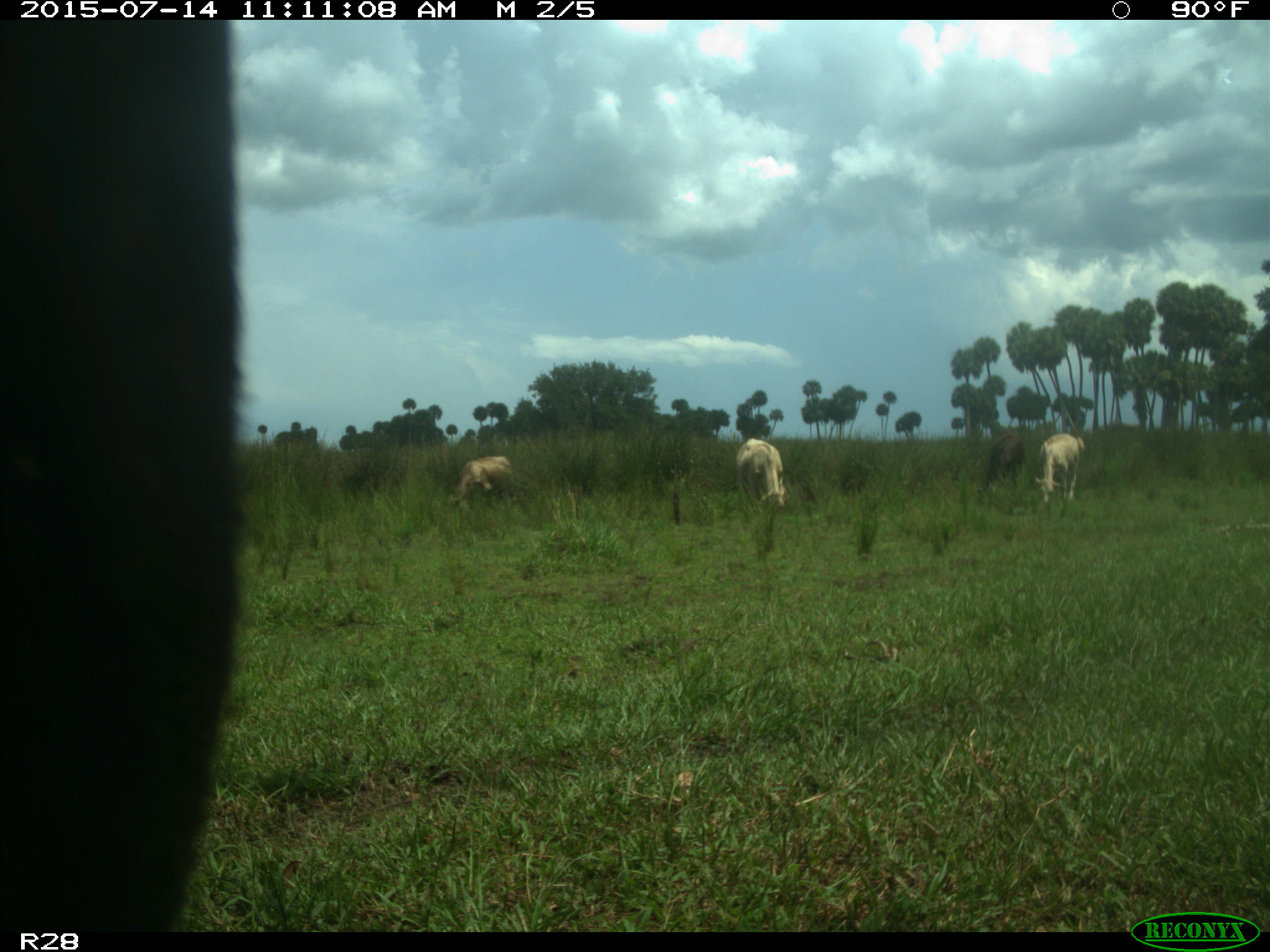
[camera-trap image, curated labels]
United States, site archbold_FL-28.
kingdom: Animalia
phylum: Chordata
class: Mammalia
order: Artiodactyla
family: Bovidae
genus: Bos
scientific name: Bos taurus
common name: domestic cow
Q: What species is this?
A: Bos taurus (domestic cow).